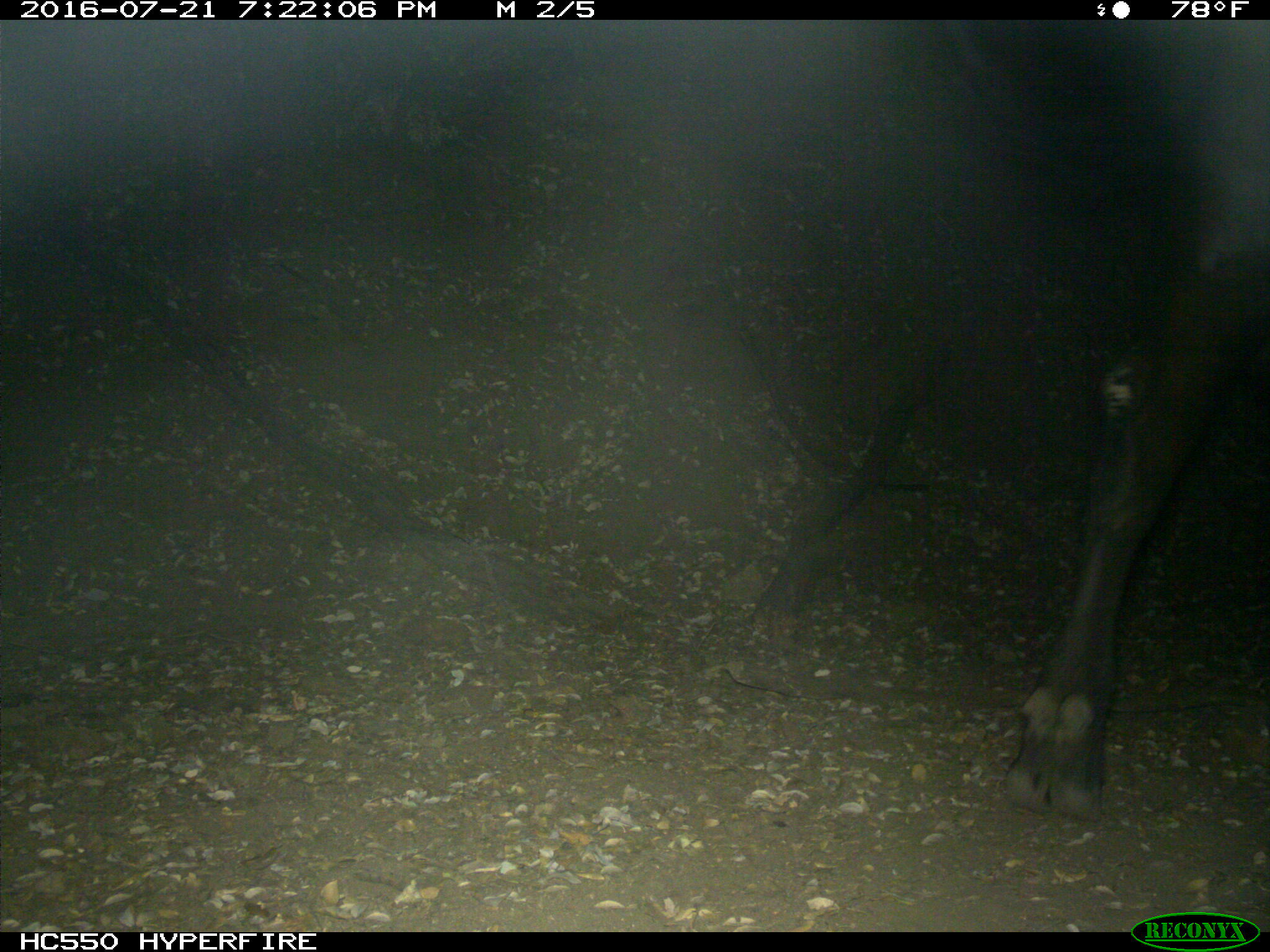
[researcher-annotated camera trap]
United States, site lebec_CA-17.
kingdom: Animalia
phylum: Chordata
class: Mammalia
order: Artiodactyla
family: Bovidae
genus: Bos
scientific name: Bos taurus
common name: domestic cow